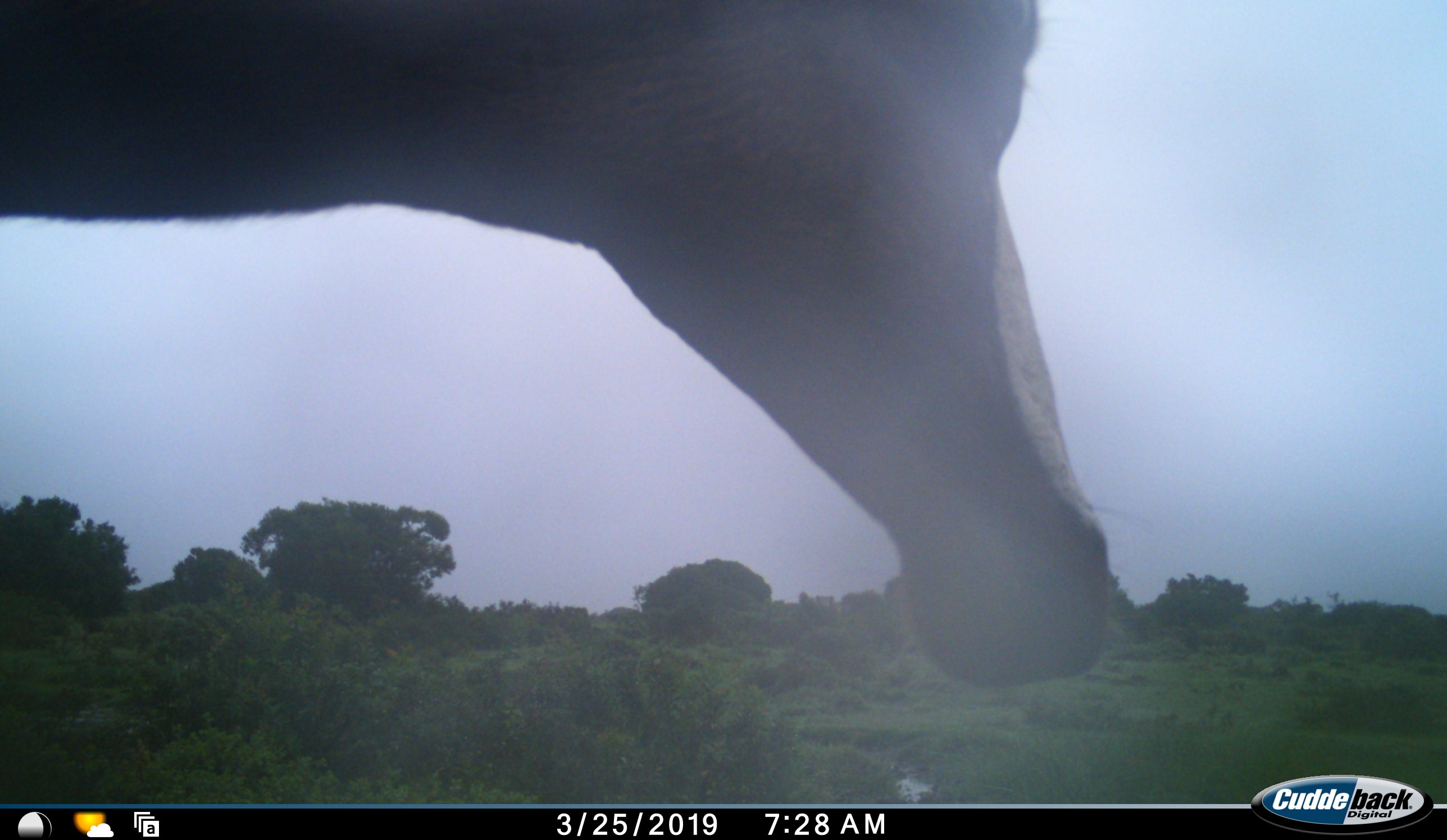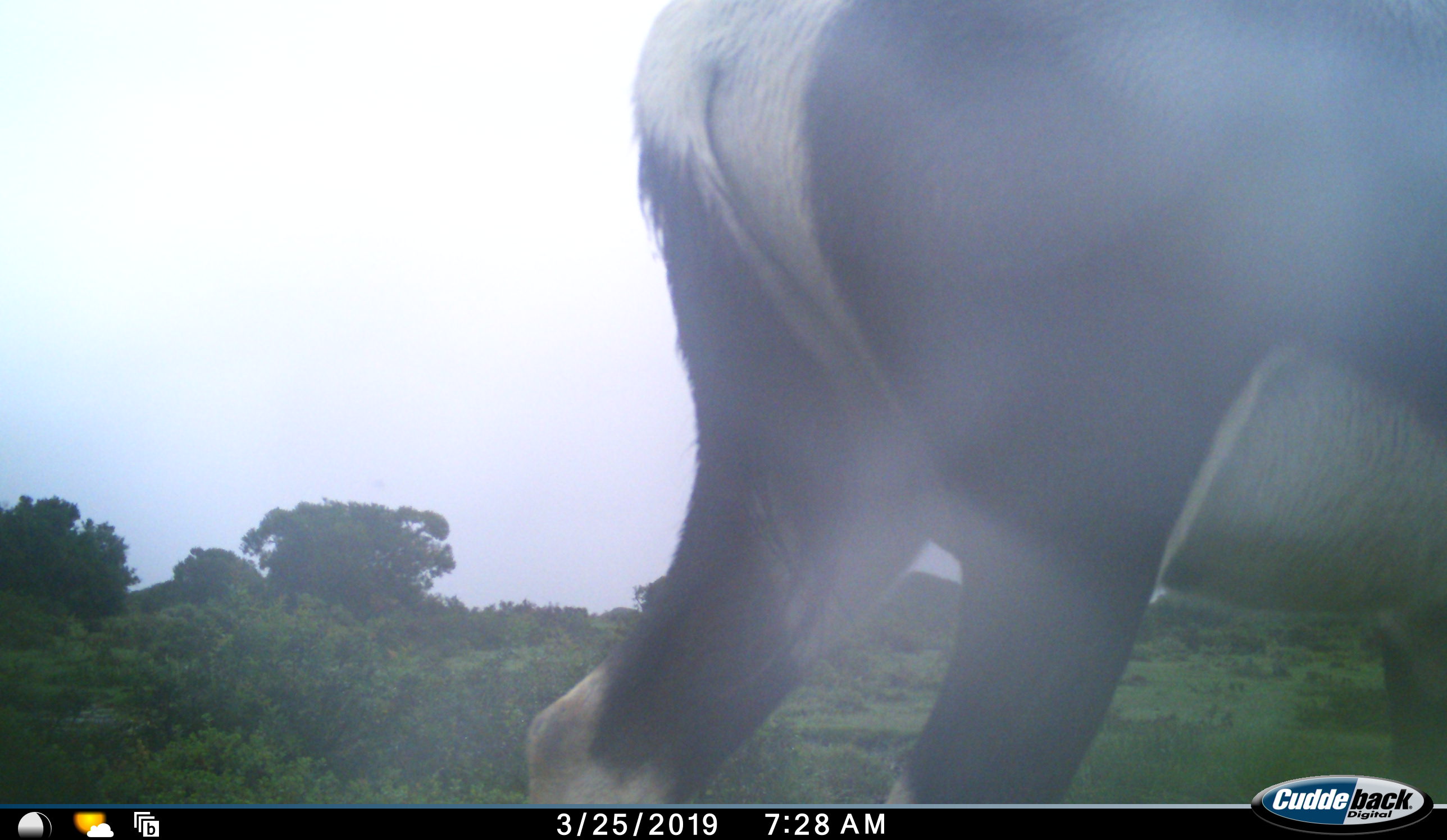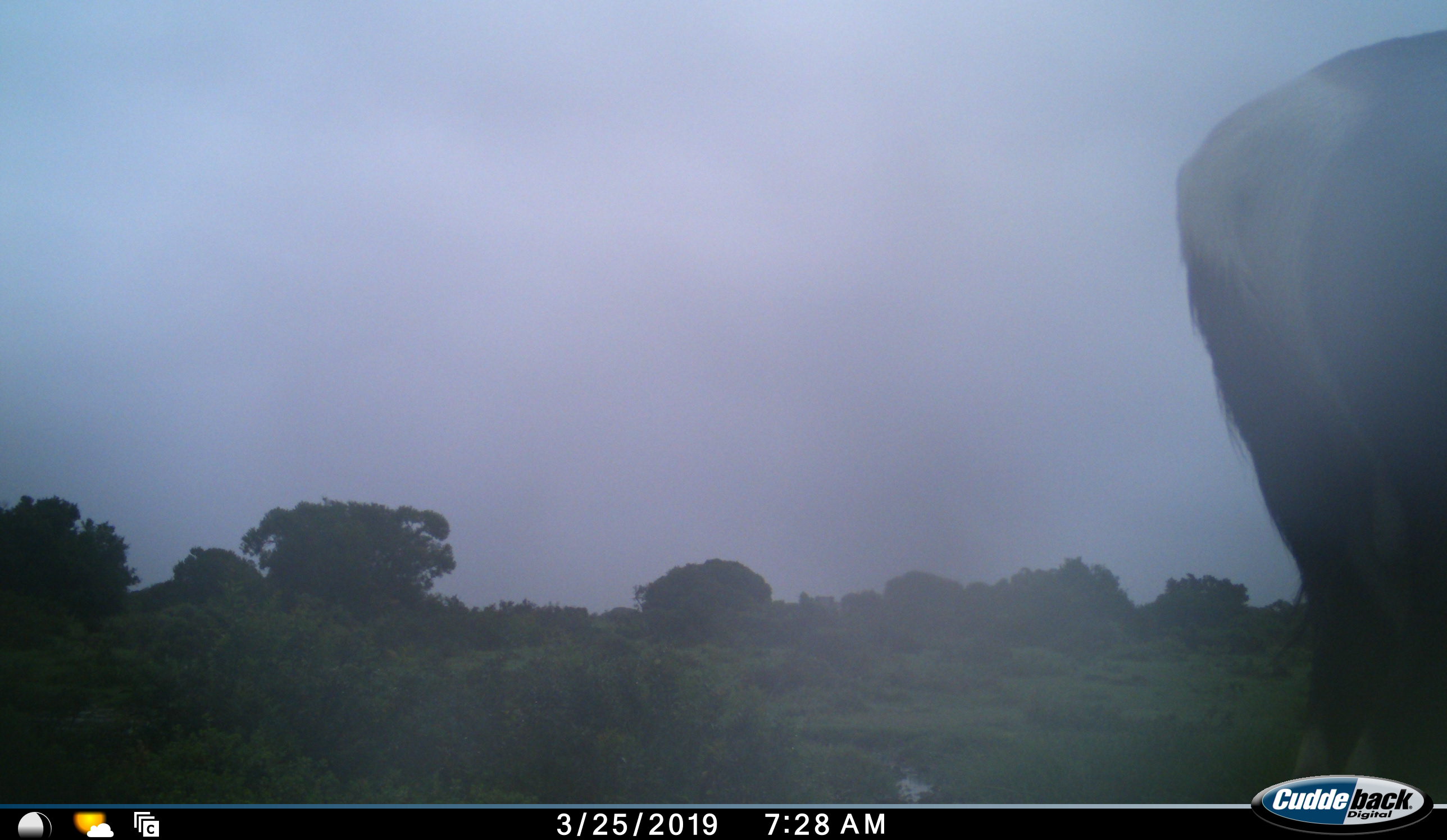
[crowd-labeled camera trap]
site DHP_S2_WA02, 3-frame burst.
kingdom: Animalia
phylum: Chordata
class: Mammalia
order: Artiodactyla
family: Bovidae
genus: Damaliscus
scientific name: Damaliscus pygargus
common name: bontebok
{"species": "bontebok (Damaliscus pygargus)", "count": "1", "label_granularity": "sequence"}